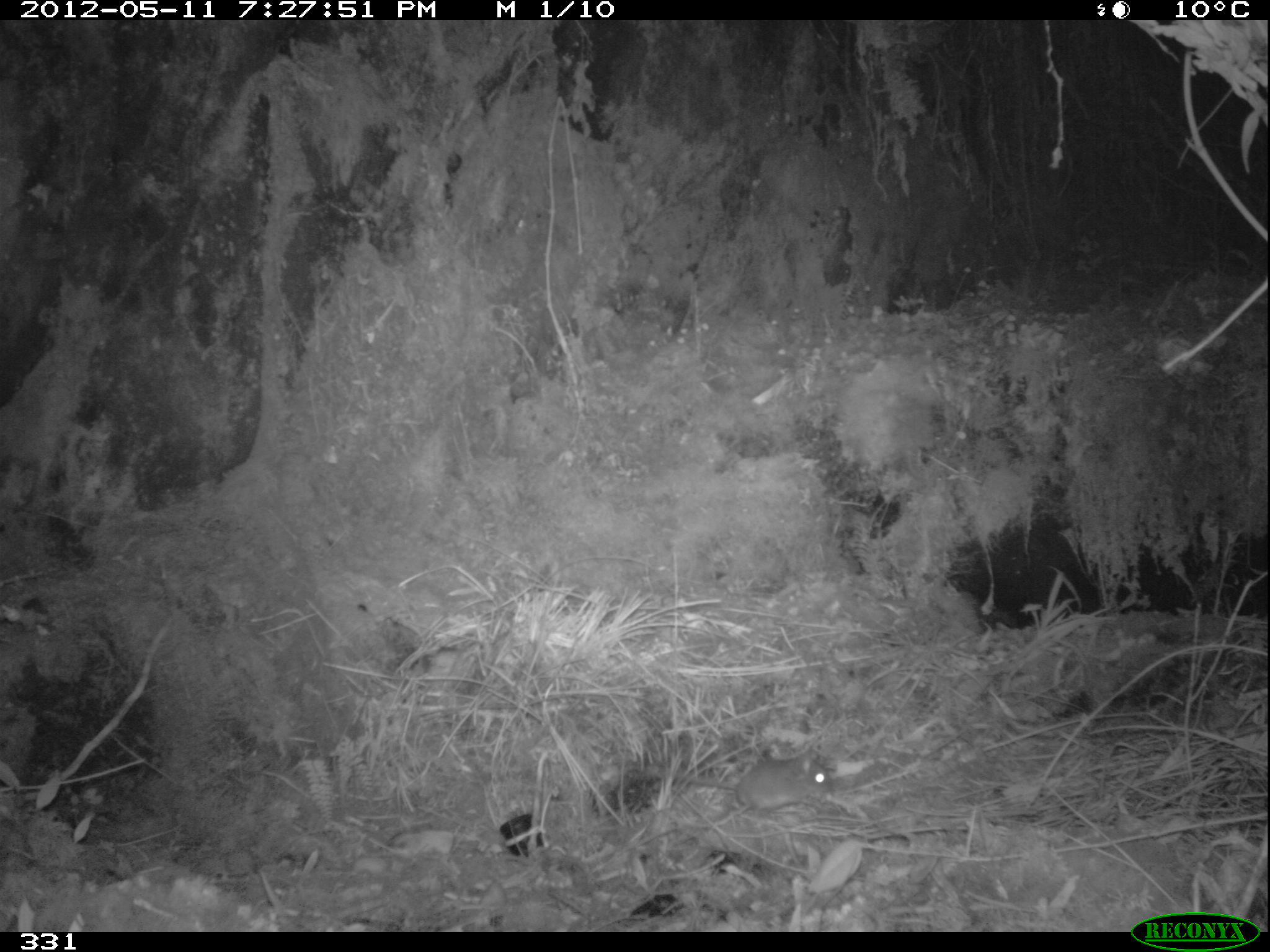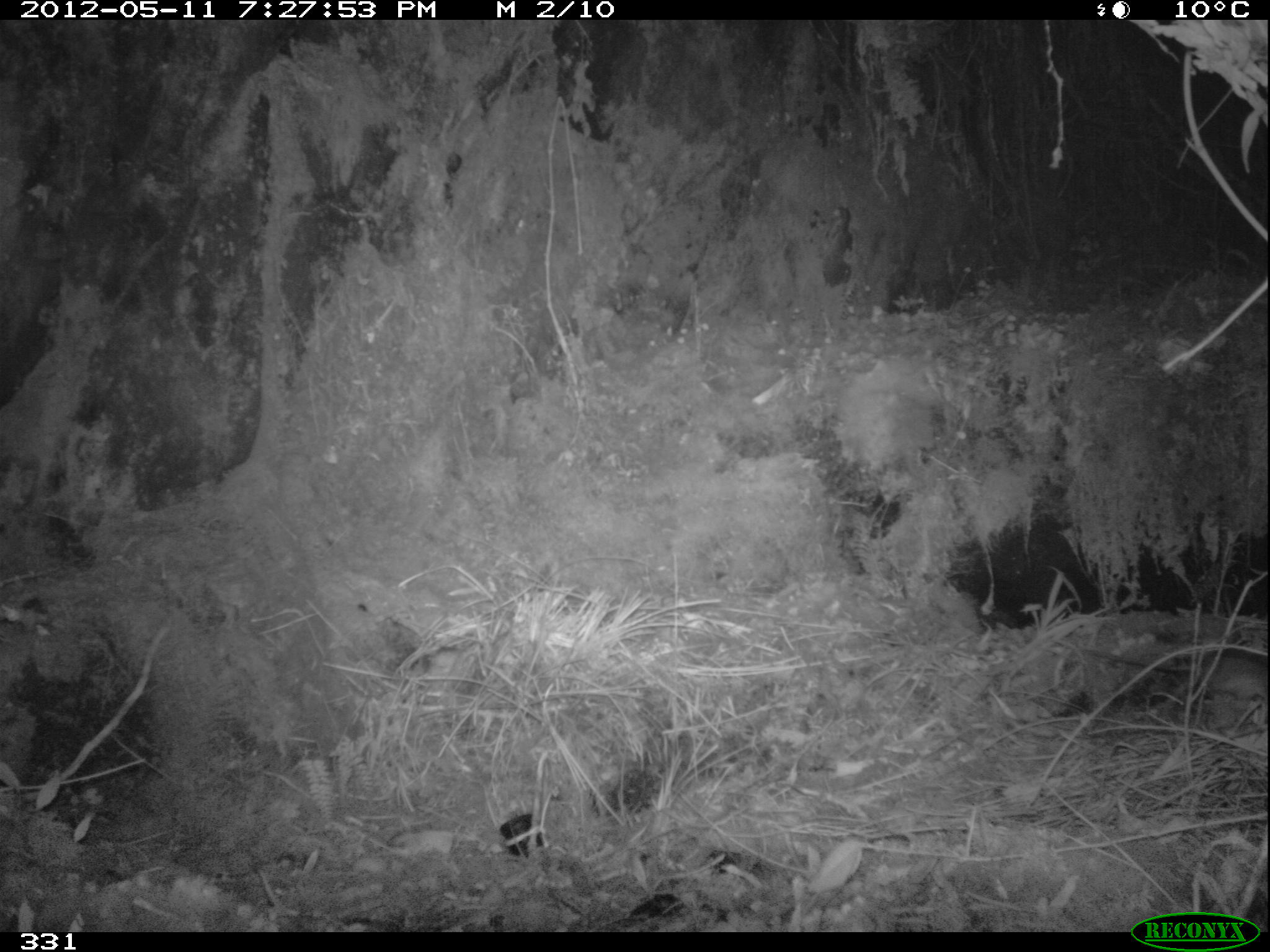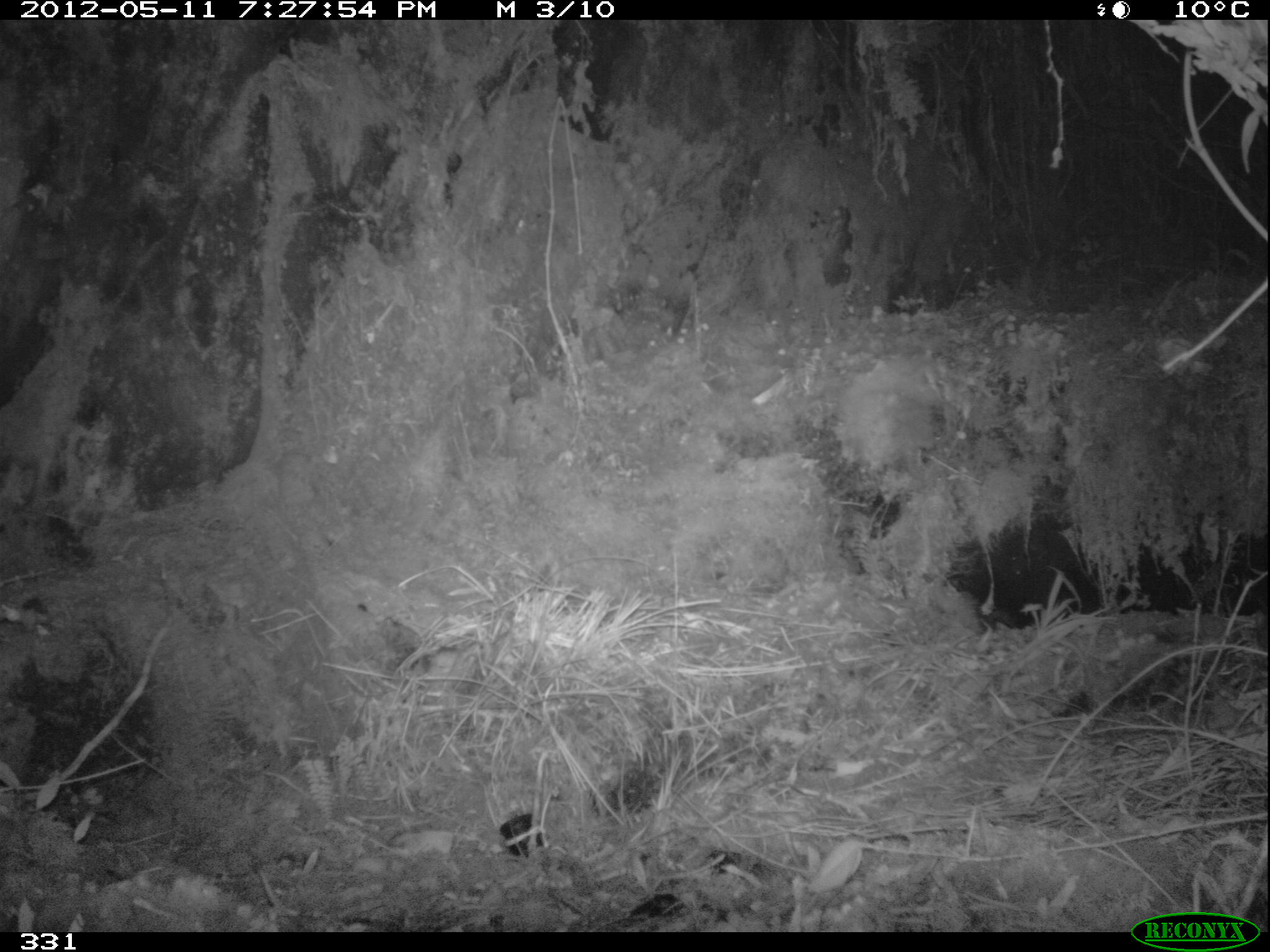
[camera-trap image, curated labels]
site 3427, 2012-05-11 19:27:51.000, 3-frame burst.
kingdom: Animalia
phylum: Chordata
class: Mammalia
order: Rodentia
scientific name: Rodentia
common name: rodents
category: unknown rodent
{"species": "unknown rodent (rodents) (Rodentia)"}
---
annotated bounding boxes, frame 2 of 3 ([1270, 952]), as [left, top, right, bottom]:
unknown rodent: [1081, 644, 1270, 706]